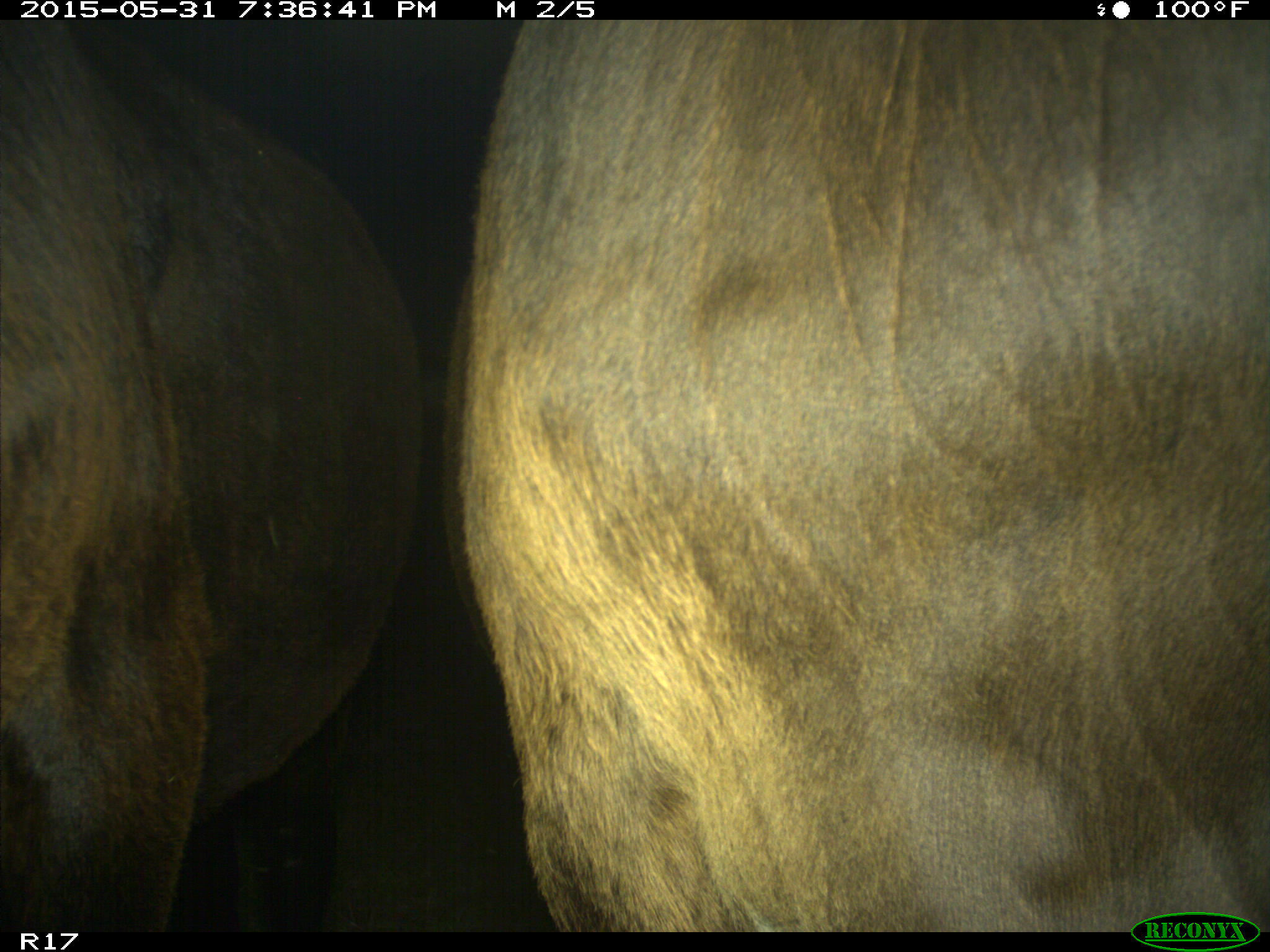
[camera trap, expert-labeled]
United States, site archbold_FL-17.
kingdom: Animalia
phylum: Chordata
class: Mammalia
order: Artiodactyla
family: Bovidae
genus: Bos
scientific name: Bos taurus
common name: domestic cow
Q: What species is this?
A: Bos taurus (domestic cow).